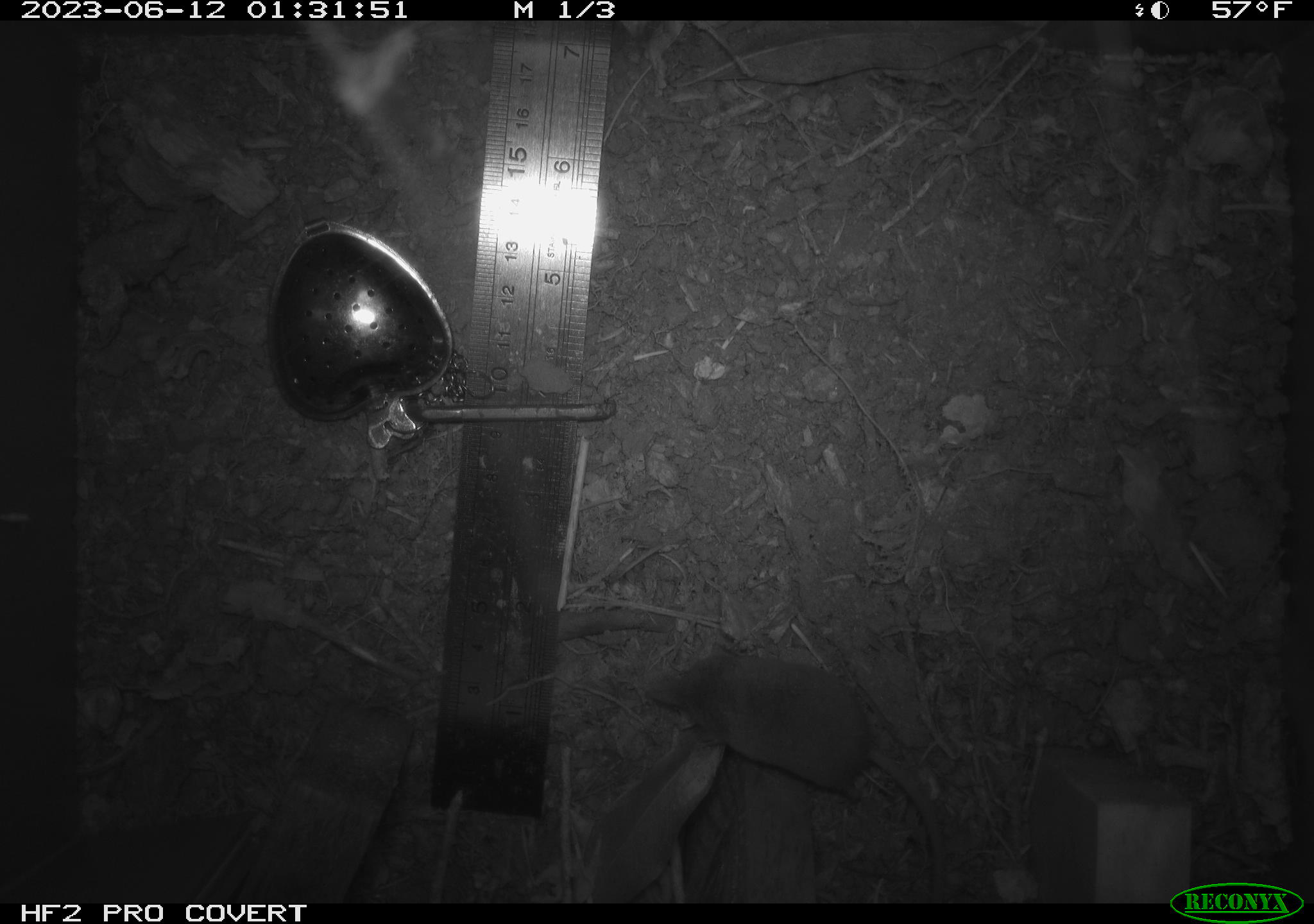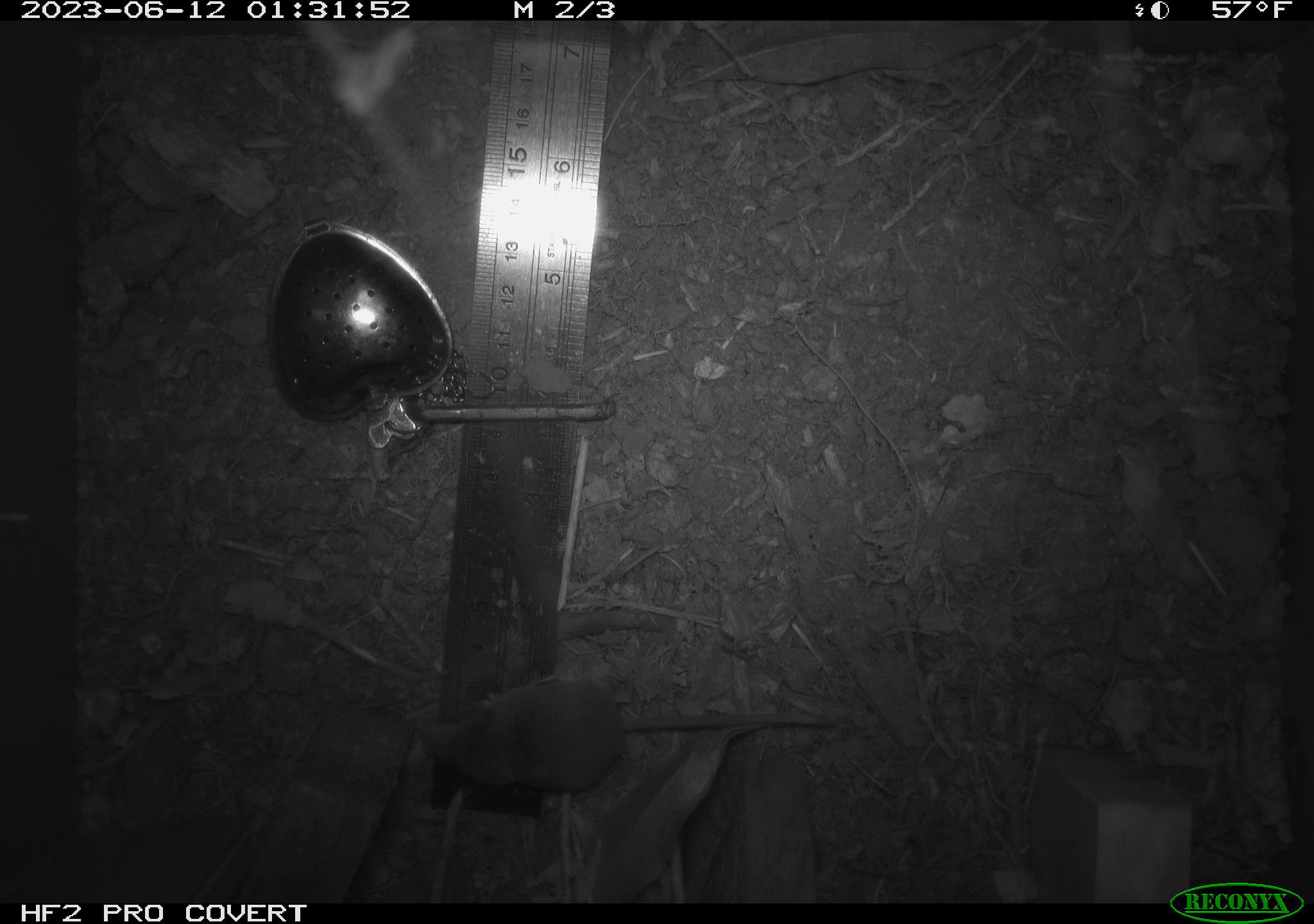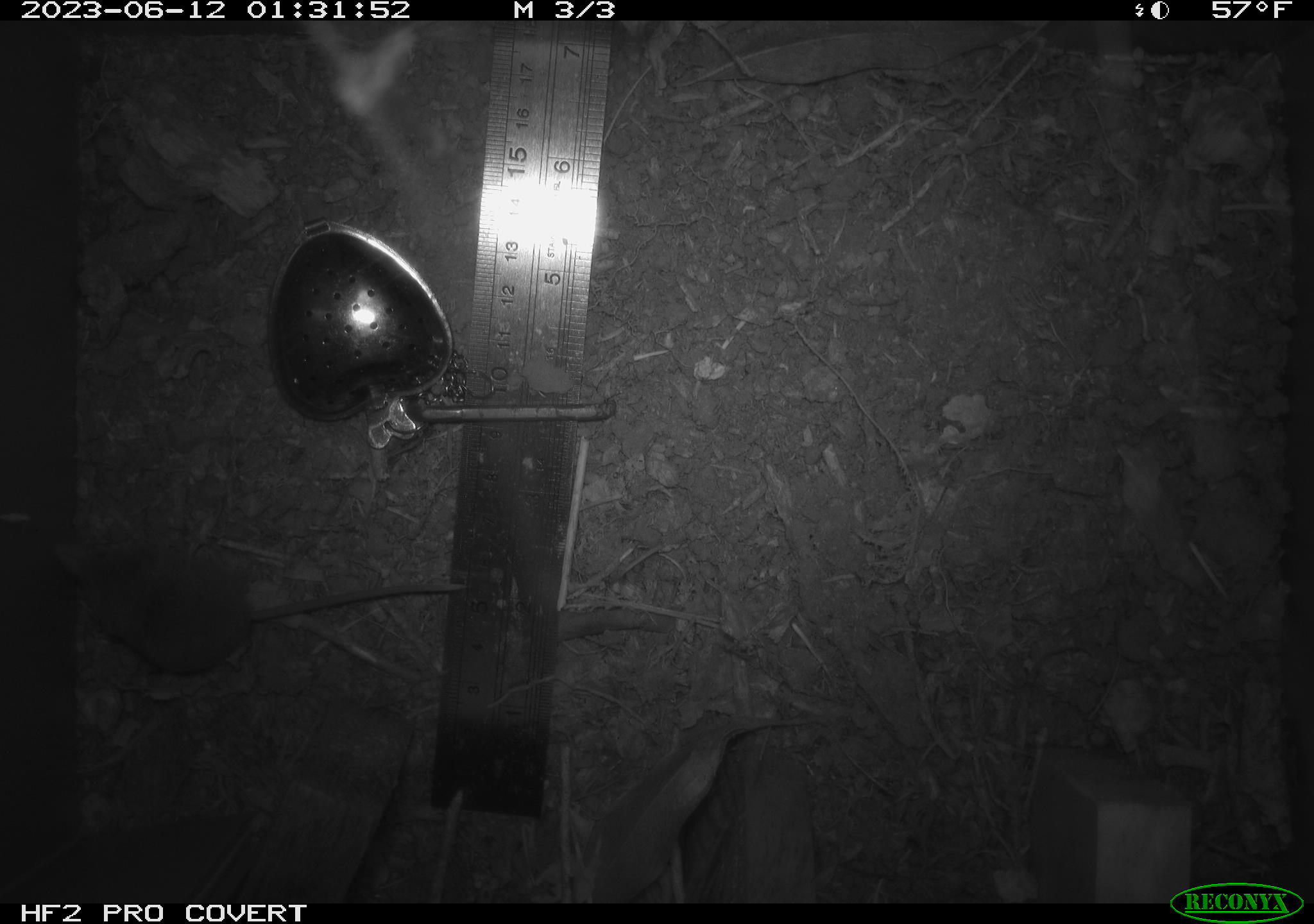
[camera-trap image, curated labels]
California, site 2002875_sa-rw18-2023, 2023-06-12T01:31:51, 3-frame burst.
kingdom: Animalia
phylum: Chordata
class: Mammalia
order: Eulipotyphla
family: Soricidae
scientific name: Soricidae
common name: shrews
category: soricidae family